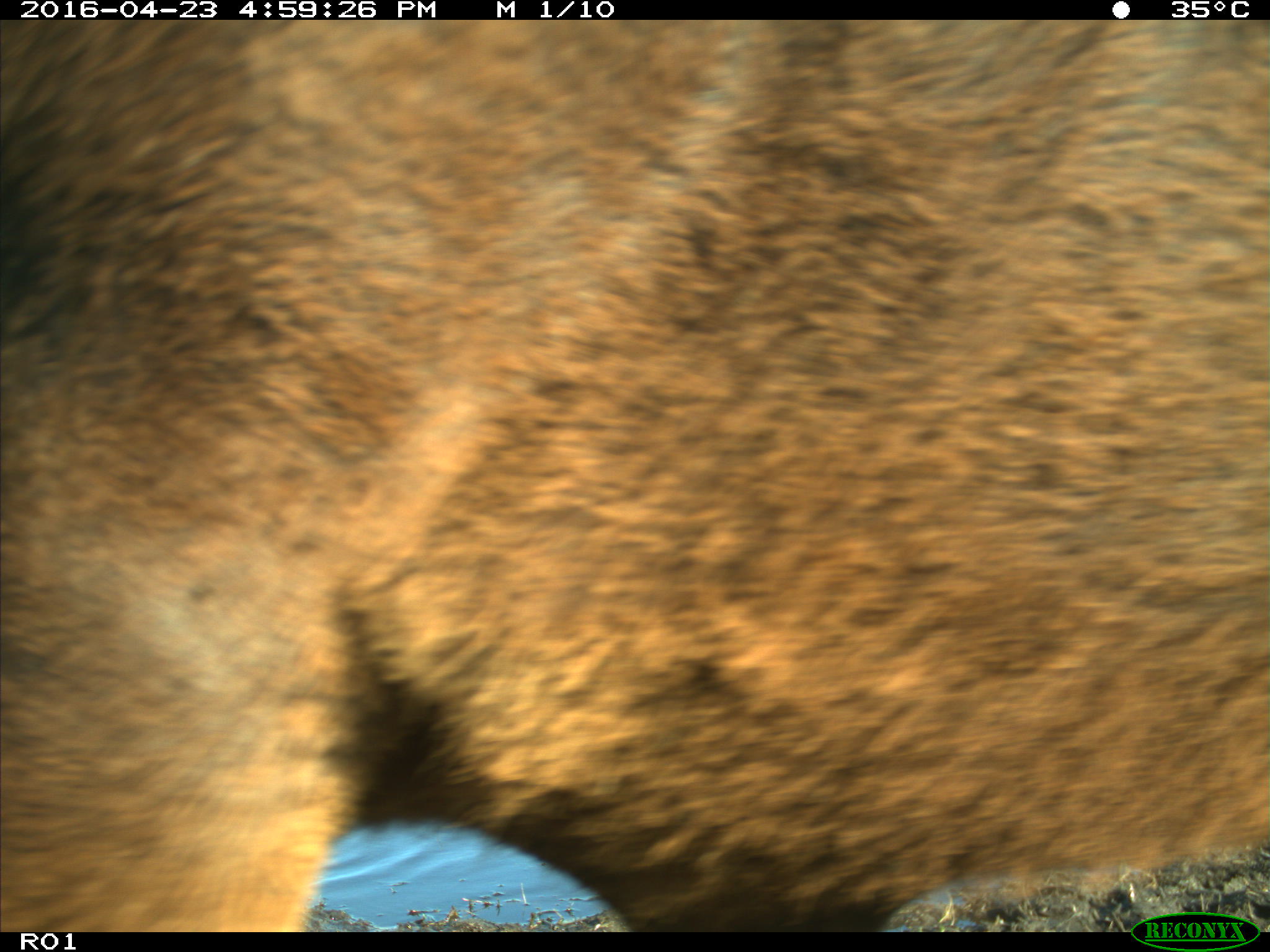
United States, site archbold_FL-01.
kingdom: Animalia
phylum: Chordata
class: Mammalia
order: Artiodactyla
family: Bovidae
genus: Bos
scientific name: Bos taurus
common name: domestic cow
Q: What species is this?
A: Bos taurus (domestic cow).